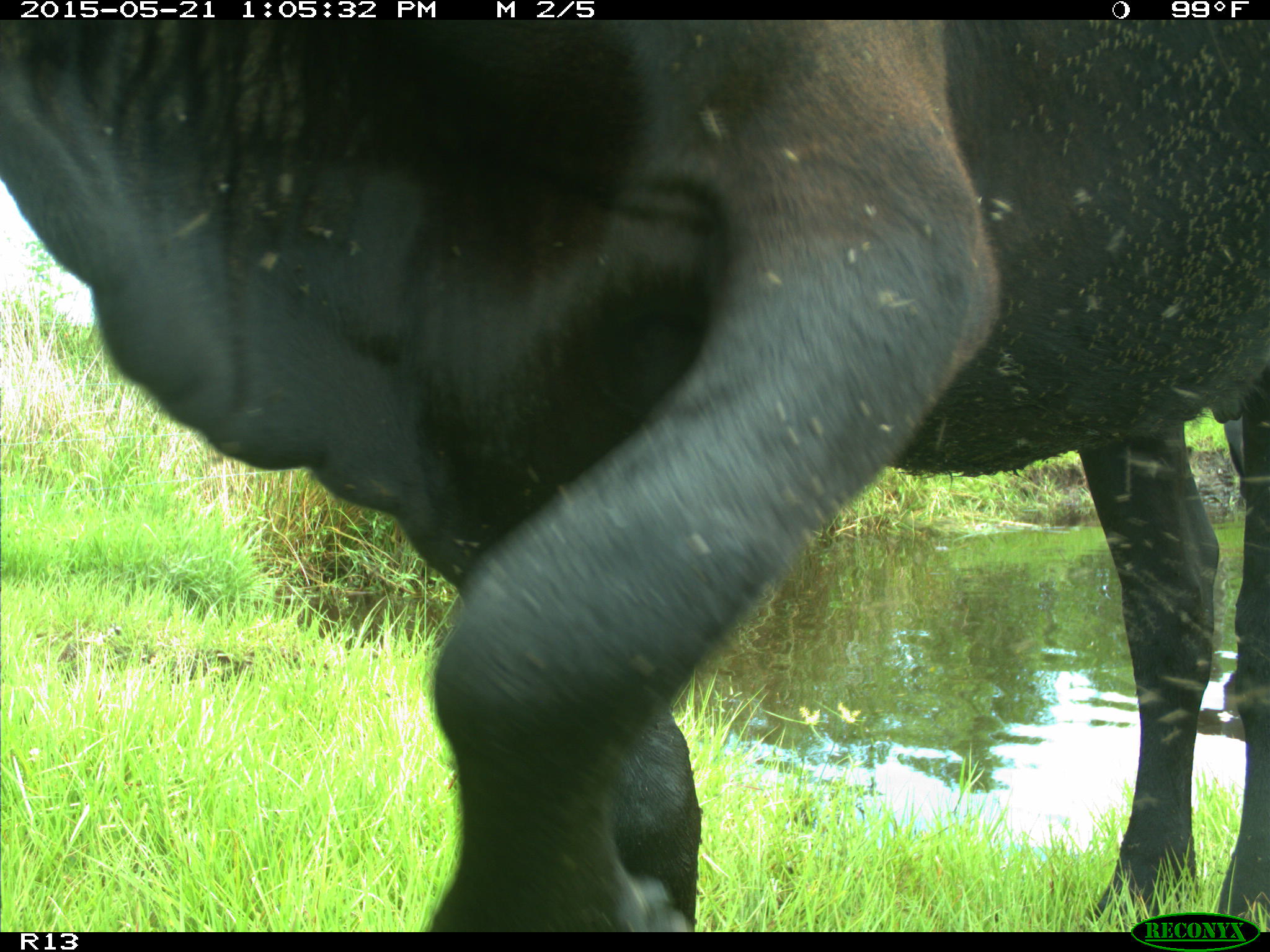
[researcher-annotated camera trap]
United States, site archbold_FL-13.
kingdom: Animalia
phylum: Chordata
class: Mammalia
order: Artiodactyla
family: Bovidae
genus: Bos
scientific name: Bos taurus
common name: domestic cow